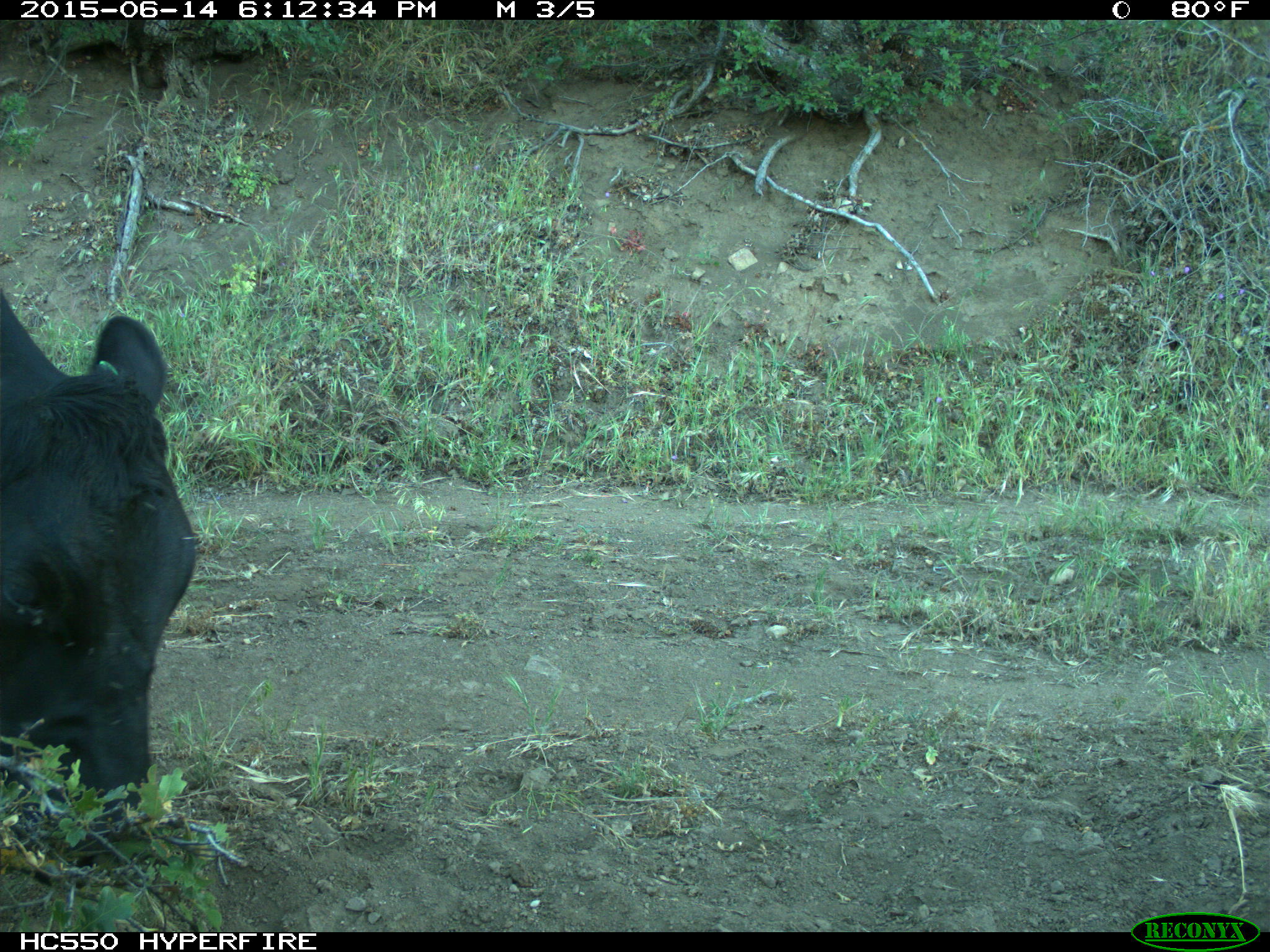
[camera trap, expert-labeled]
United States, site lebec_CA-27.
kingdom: Animalia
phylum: Chordata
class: Mammalia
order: Artiodactyla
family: Bovidae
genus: Bos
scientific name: Bos taurus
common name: domestic cow